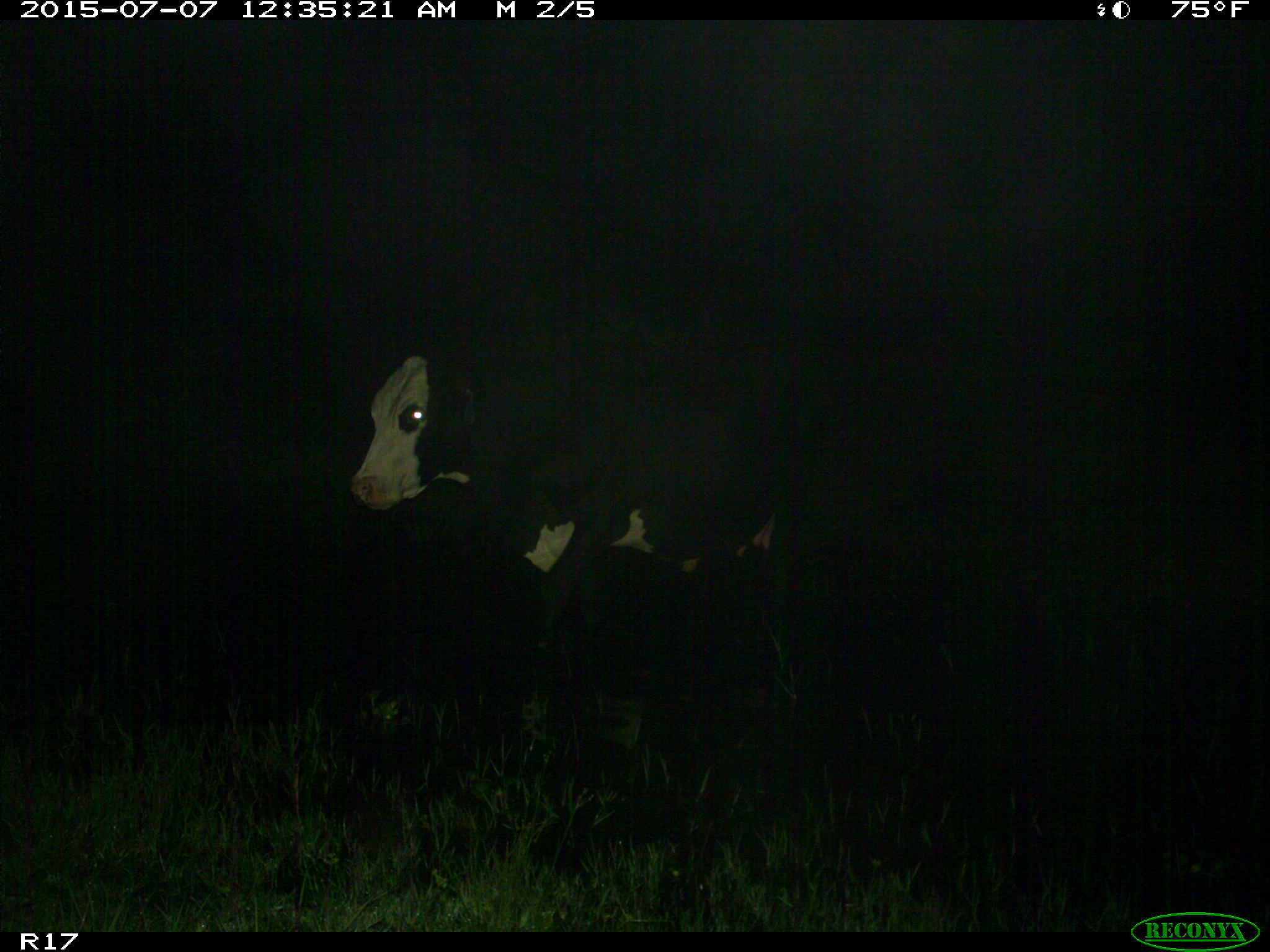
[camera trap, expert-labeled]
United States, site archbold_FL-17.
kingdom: Animalia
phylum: Chordata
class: Mammalia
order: Artiodactyla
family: Bovidae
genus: Bos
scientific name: Bos taurus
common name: domestic cow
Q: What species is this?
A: Bos taurus (domestic cow).